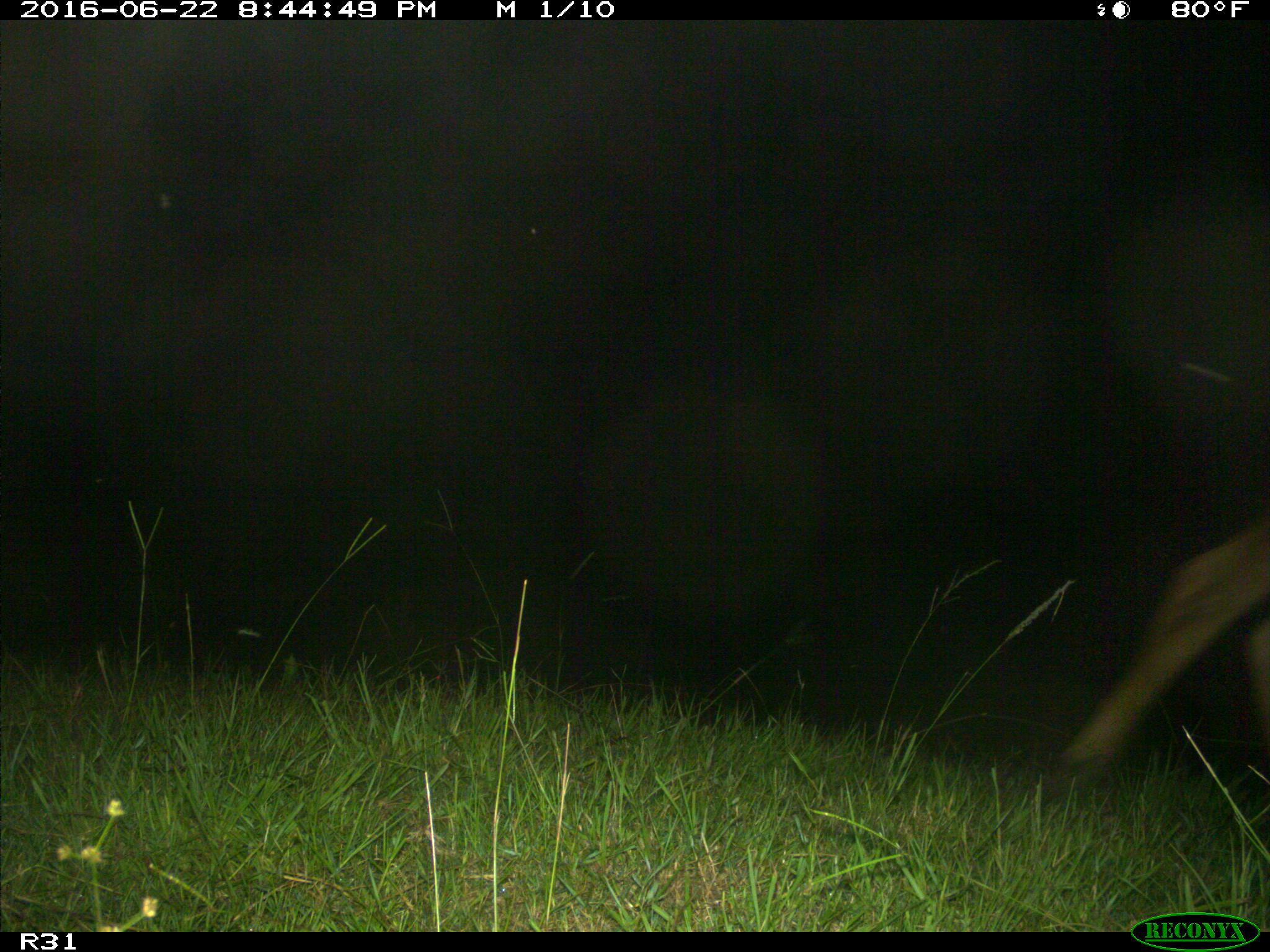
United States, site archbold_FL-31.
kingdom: Animalia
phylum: Chordata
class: Mammalia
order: Artiodactyla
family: Bovidae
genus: Bos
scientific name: Bos taurus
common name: domestic cow